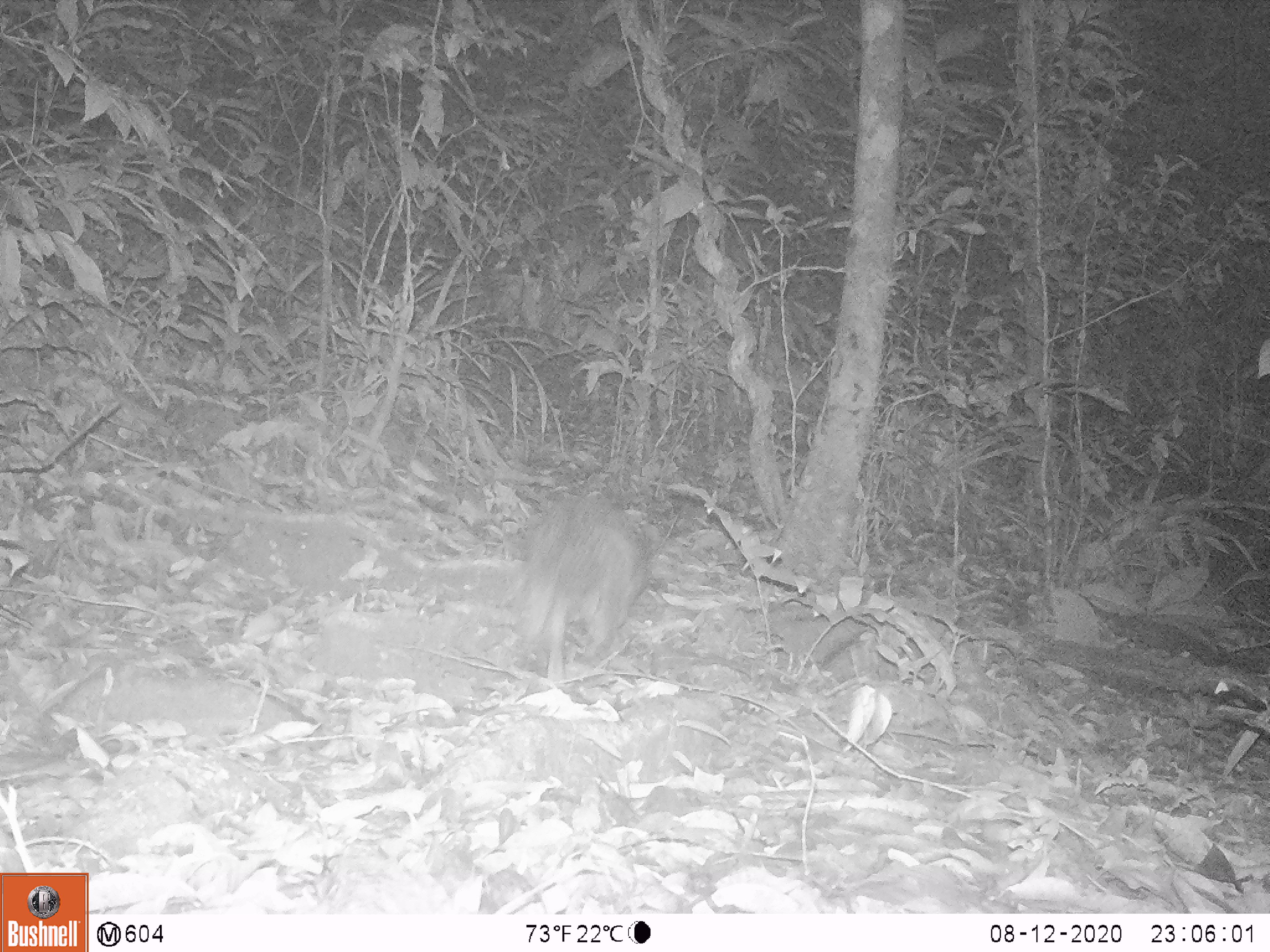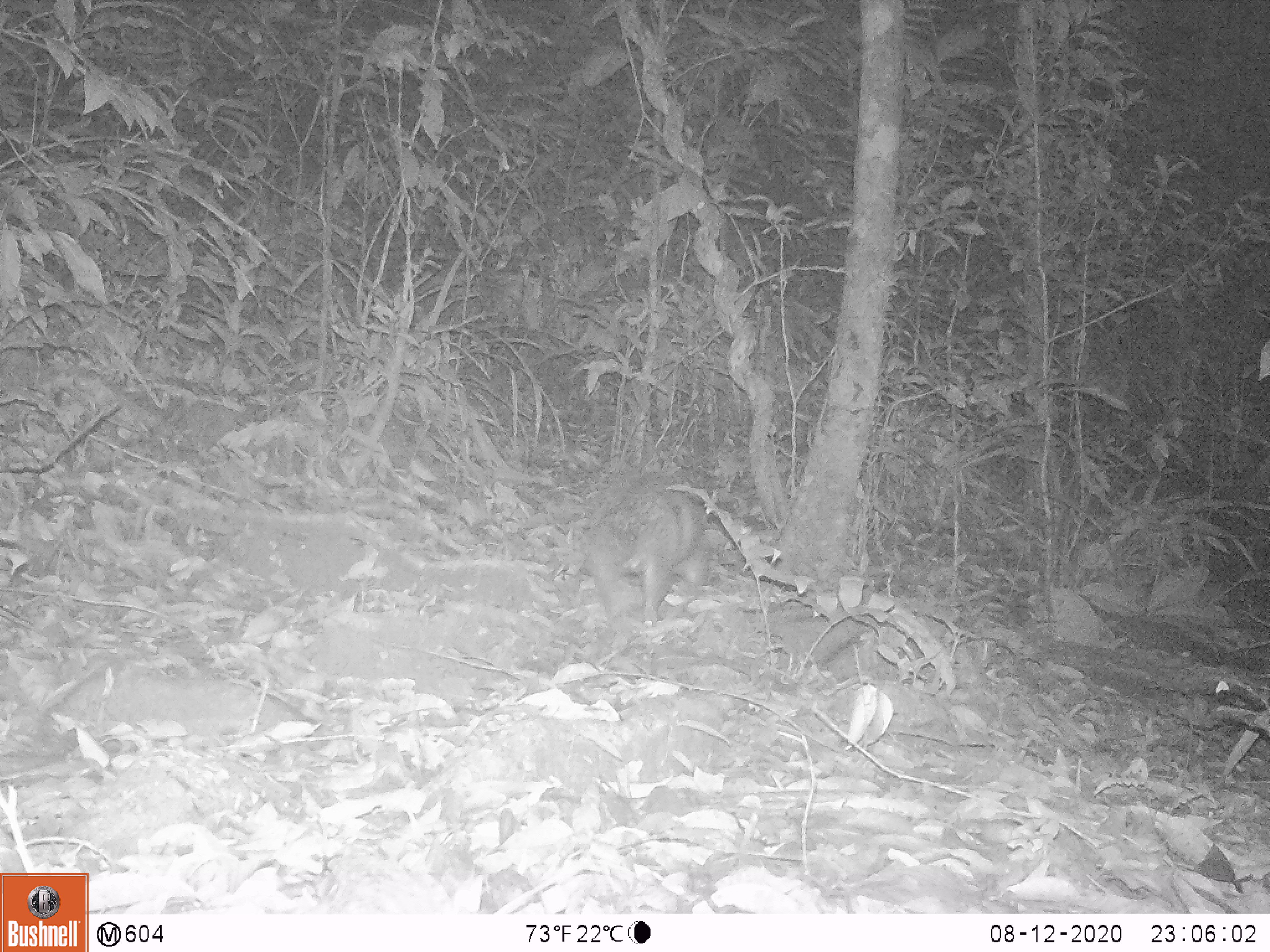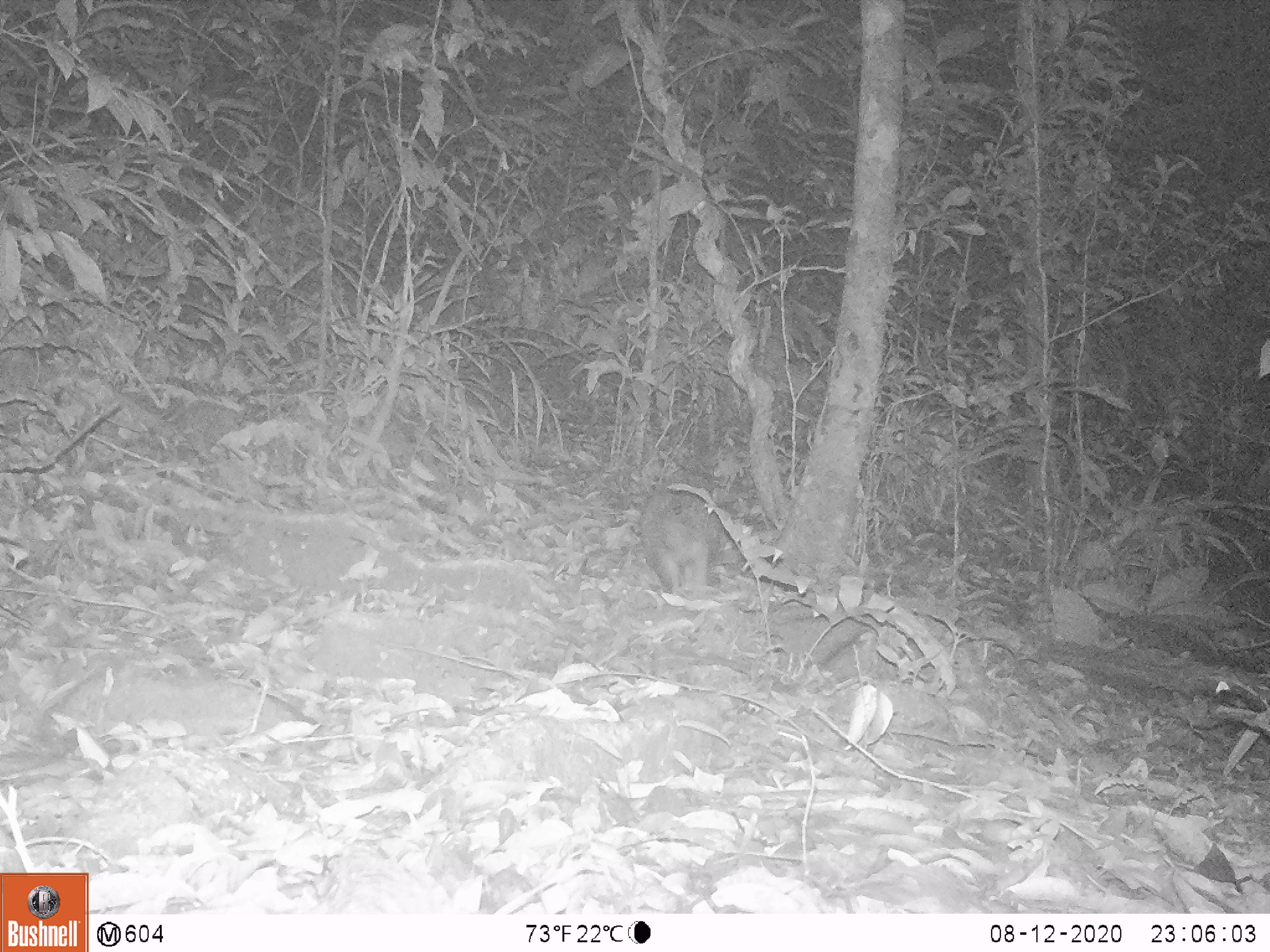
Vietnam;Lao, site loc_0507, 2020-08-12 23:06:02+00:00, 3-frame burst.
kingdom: Animalia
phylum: Chordata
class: Mammalia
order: Rodentia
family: Hystricidae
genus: Atherurus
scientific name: Atherurus macrourus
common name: asiatic brush-tailed porcupine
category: asiatic brush tailed porcupine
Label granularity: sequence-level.